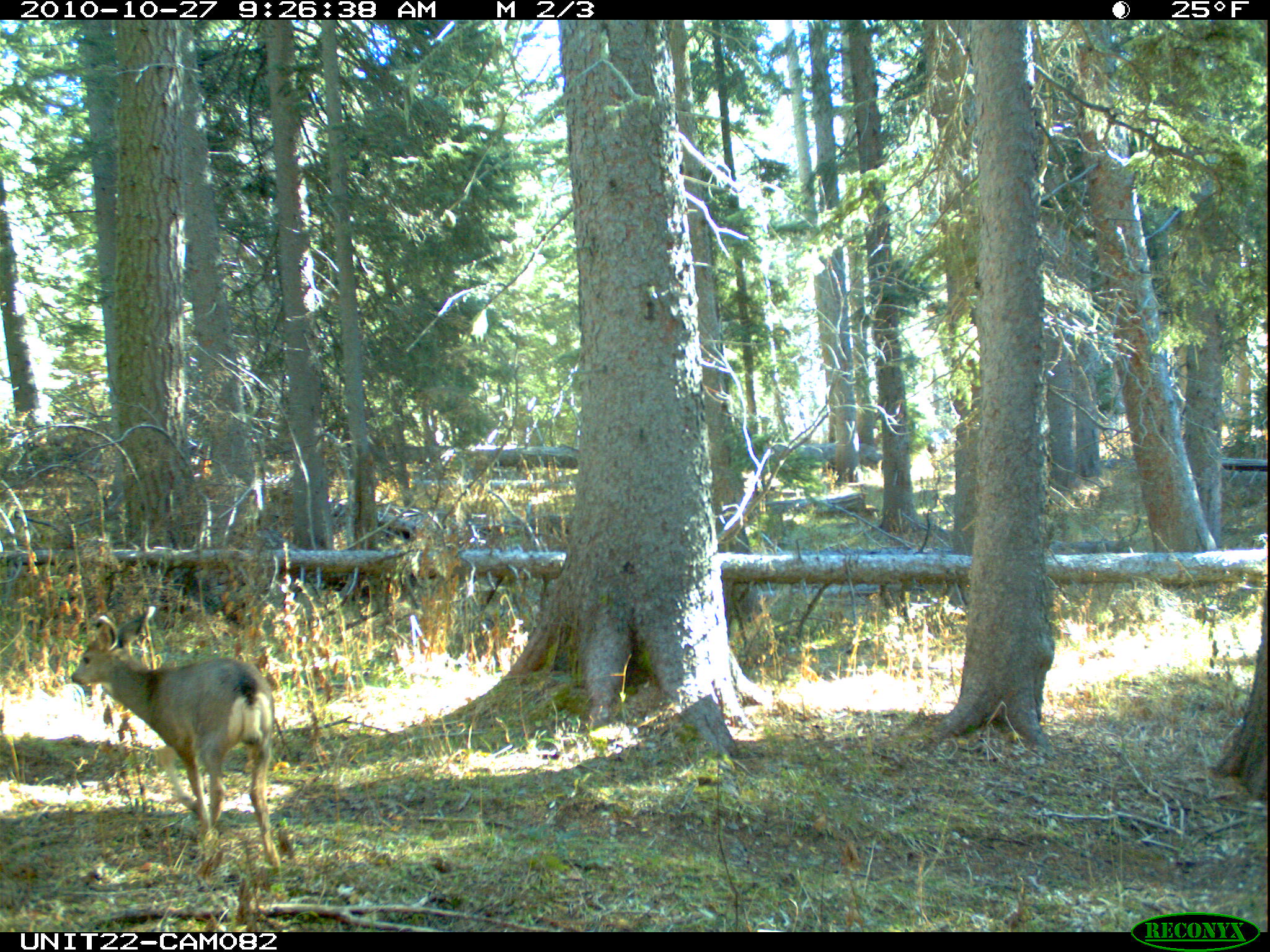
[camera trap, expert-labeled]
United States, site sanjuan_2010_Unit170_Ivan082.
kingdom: Animalia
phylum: Chordata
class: Mammalia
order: Artiodactyla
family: Cervidae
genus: Odocoileus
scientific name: Odocoileus hemionus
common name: mule deer